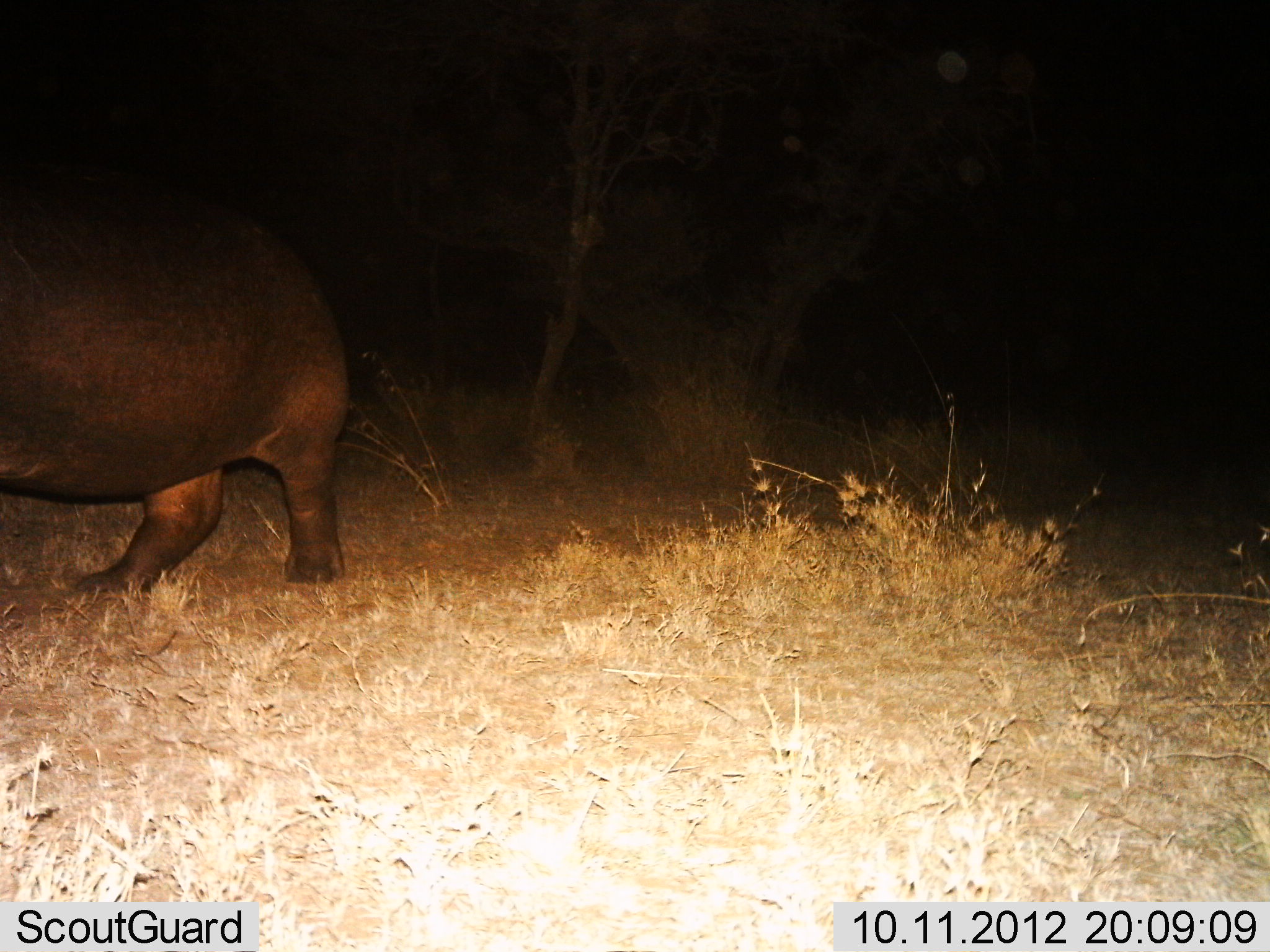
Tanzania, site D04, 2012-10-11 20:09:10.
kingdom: Animalia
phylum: Chordata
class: Mammalia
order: Artiodactyla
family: Hippopotamidae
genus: Hippopotamus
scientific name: Hippopotamus amphibius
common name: hippopotamus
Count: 1.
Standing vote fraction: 30%.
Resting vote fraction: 0%.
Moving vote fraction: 70%.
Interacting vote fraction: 0%.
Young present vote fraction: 0%.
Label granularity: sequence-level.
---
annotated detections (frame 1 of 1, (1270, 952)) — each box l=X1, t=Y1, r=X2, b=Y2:
animal: l=1, t=159, r=350, b=590